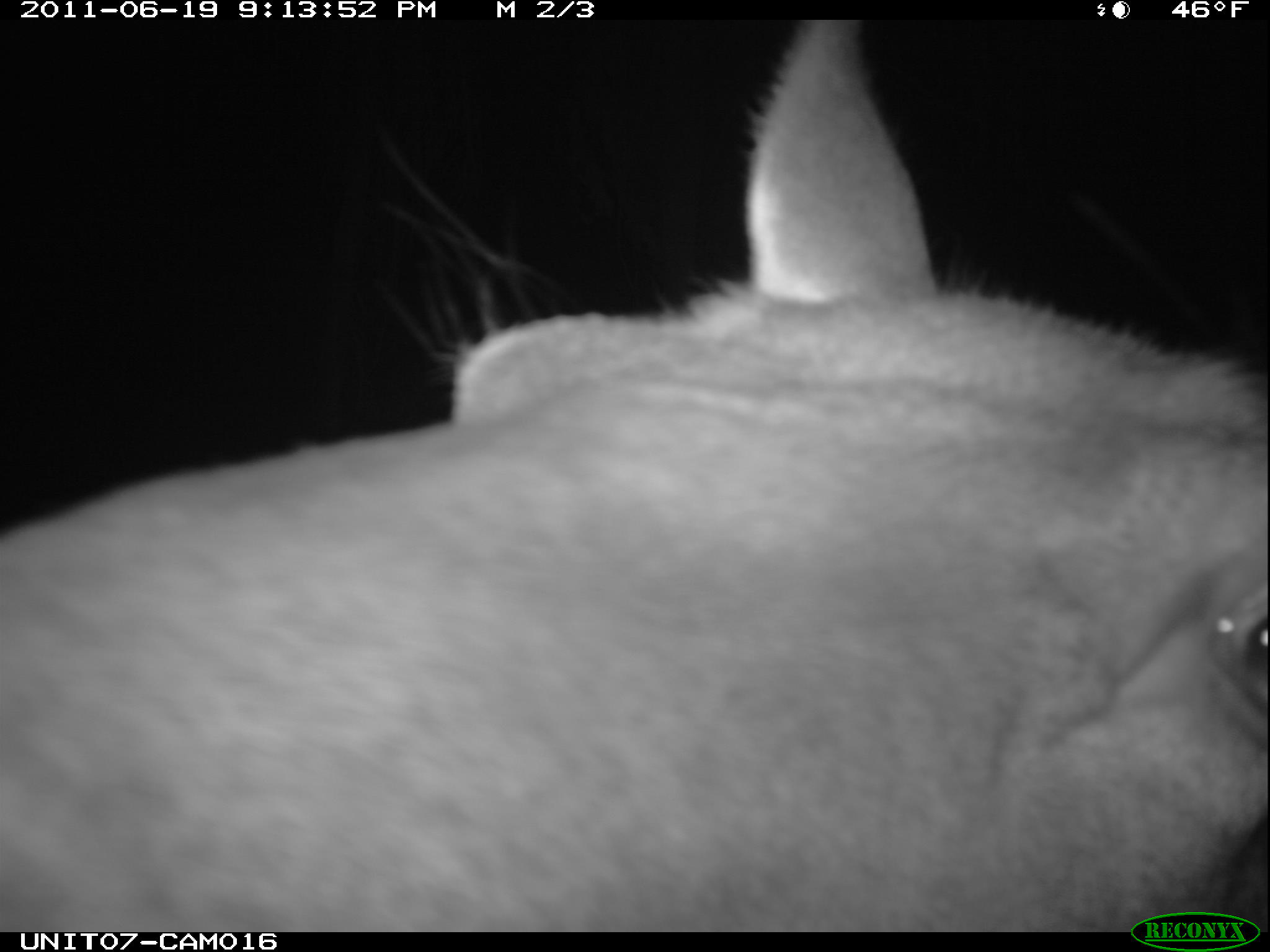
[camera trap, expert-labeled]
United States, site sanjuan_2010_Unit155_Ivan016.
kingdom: Animalia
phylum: Chordata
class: Mammalia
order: Artiodactyla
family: Cervidae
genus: Cervus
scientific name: Cervus elaphus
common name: red deer